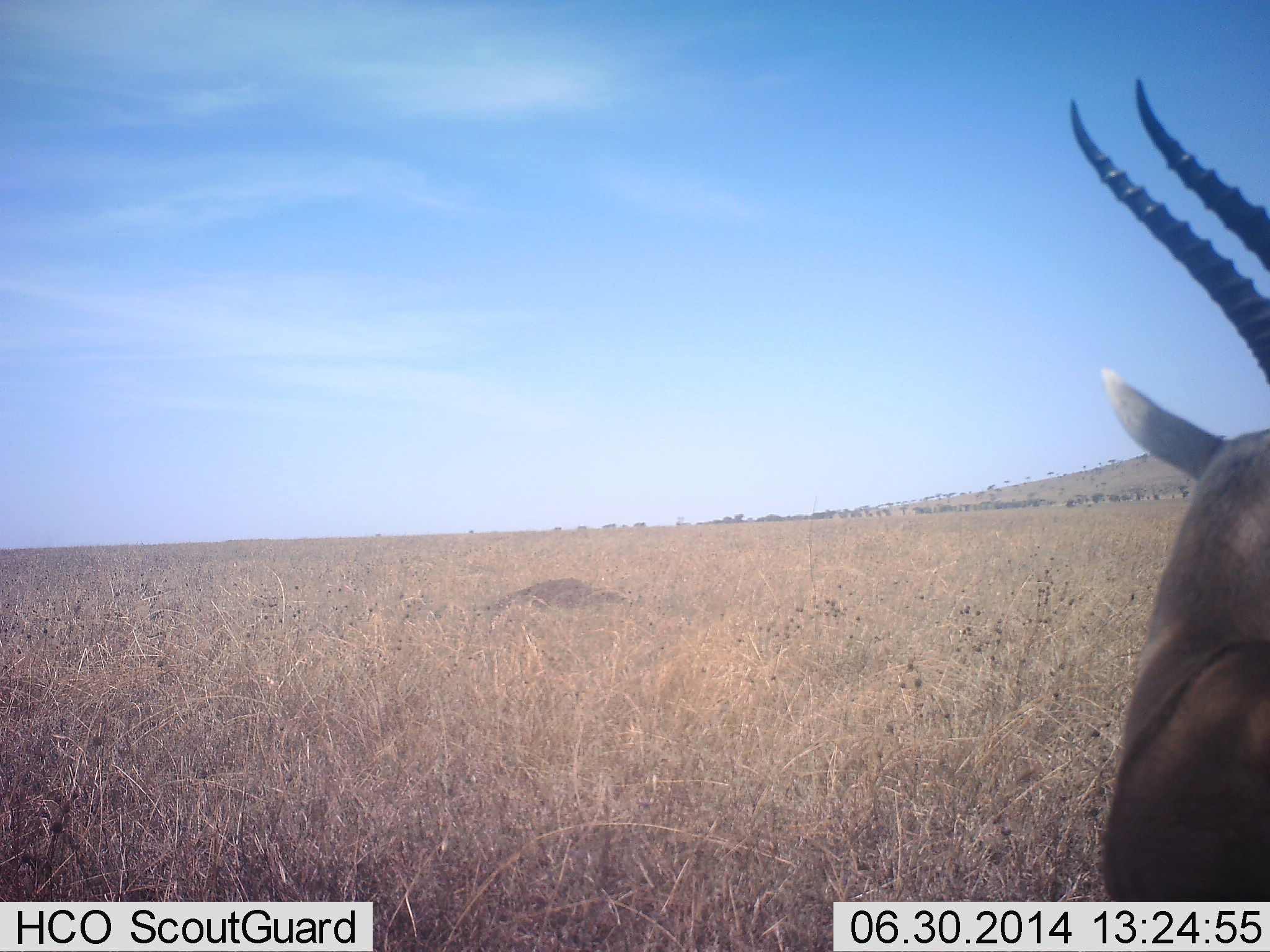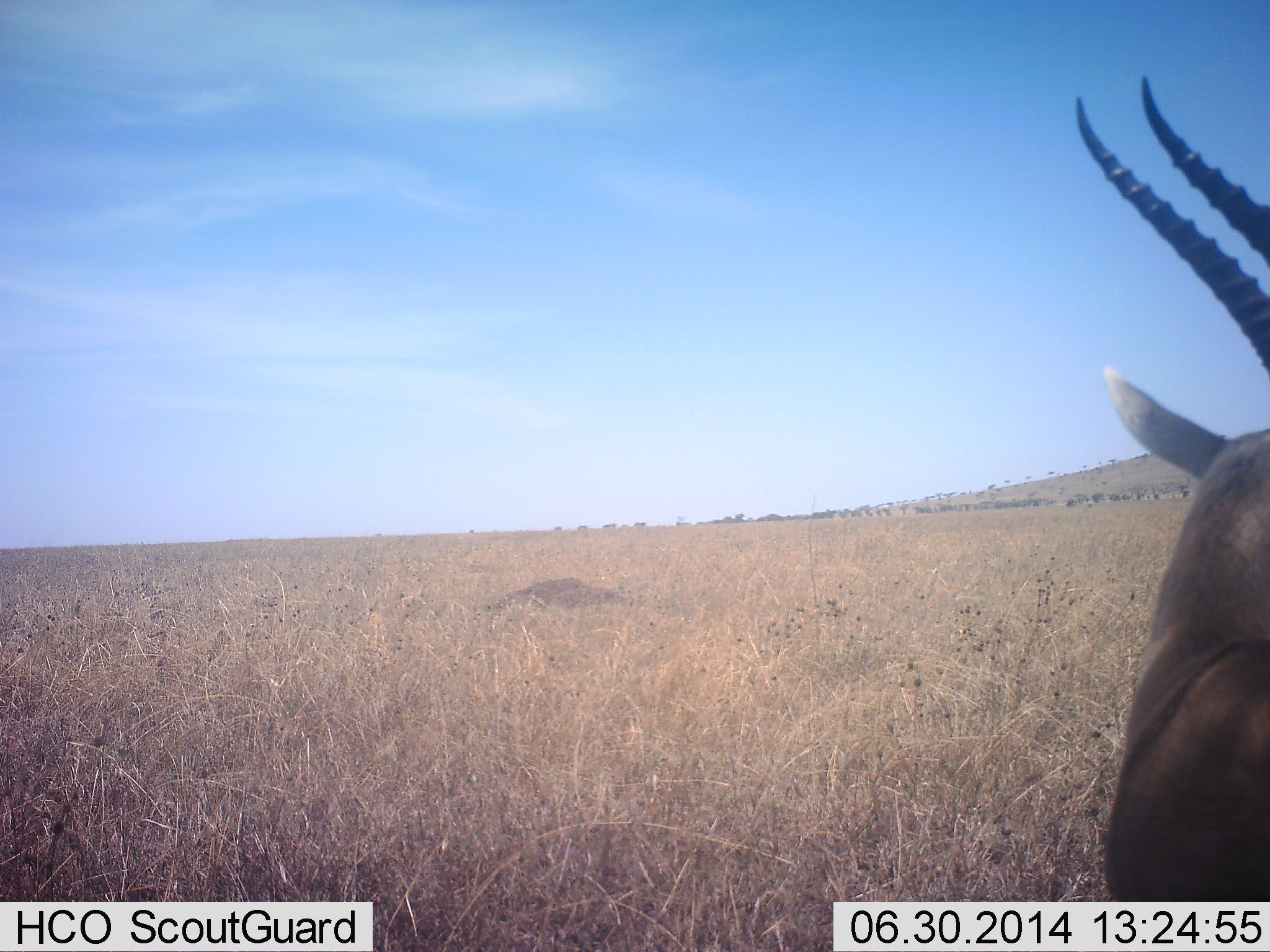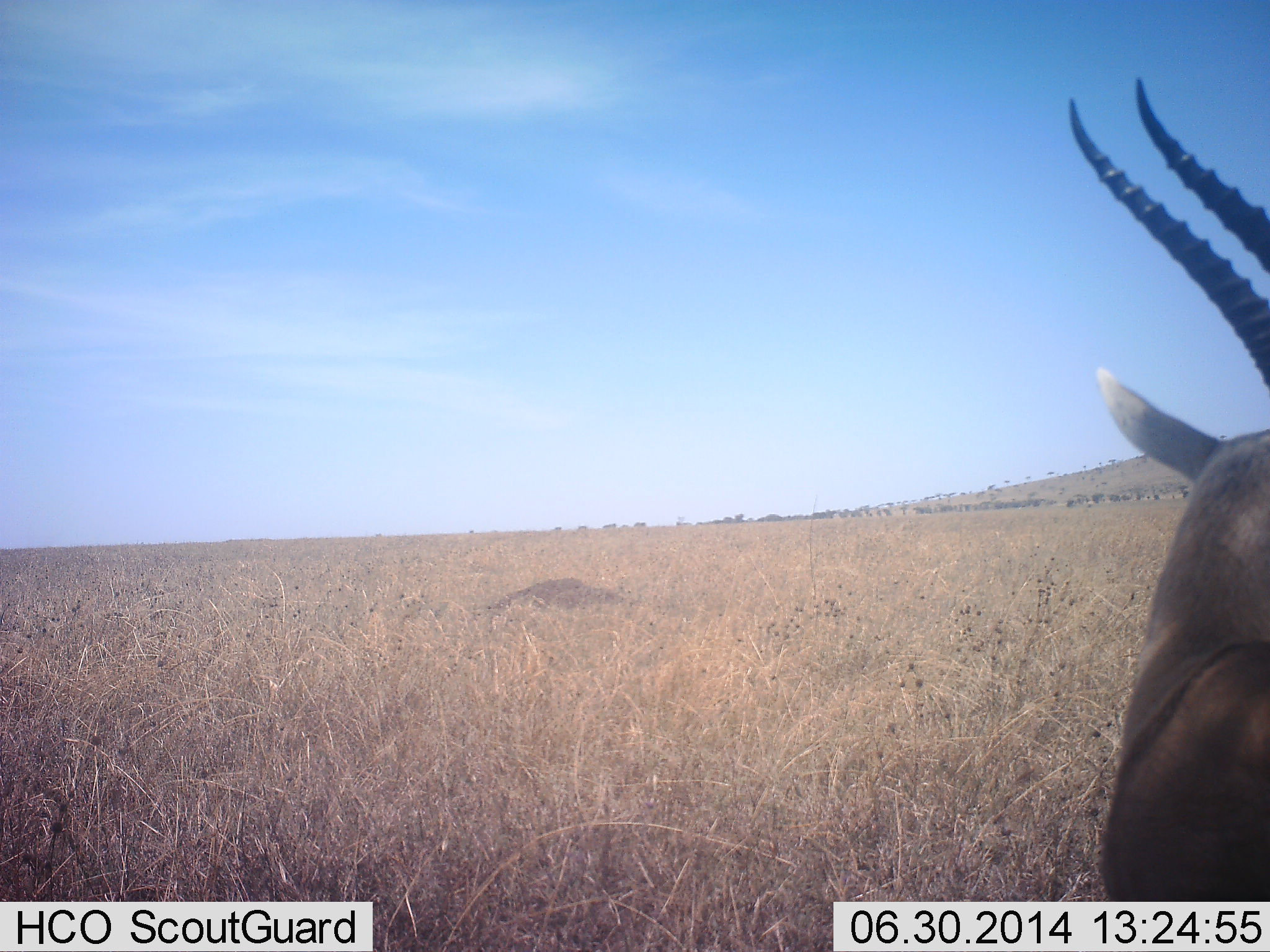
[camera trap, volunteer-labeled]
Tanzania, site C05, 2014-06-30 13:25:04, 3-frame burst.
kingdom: Animalia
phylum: Chordata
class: Mammalia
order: Artiodactyla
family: Bovidae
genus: Eudorcas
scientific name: Eudorcas thomsonii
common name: thomson's gazelle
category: gazellethomsons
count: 1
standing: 100%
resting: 0%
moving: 0%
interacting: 0%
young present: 0%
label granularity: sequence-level